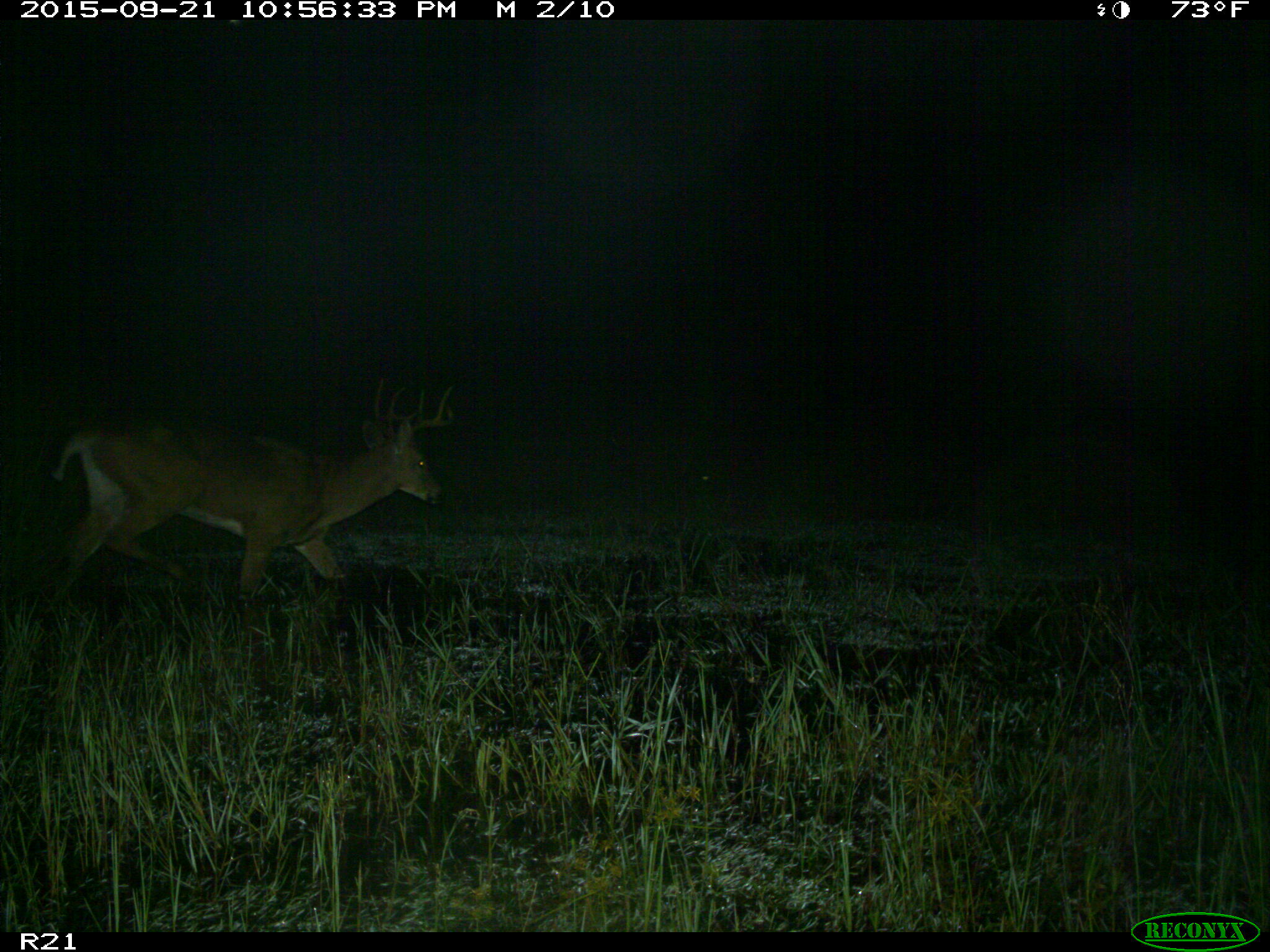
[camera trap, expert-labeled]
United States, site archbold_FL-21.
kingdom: Animalia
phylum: Chordata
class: Mammalia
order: Artiodactyla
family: Cervidae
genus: Odocoileus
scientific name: Odocoileus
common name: deer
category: unidentified deer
Unidentified deer (deer) (Odocoileus).